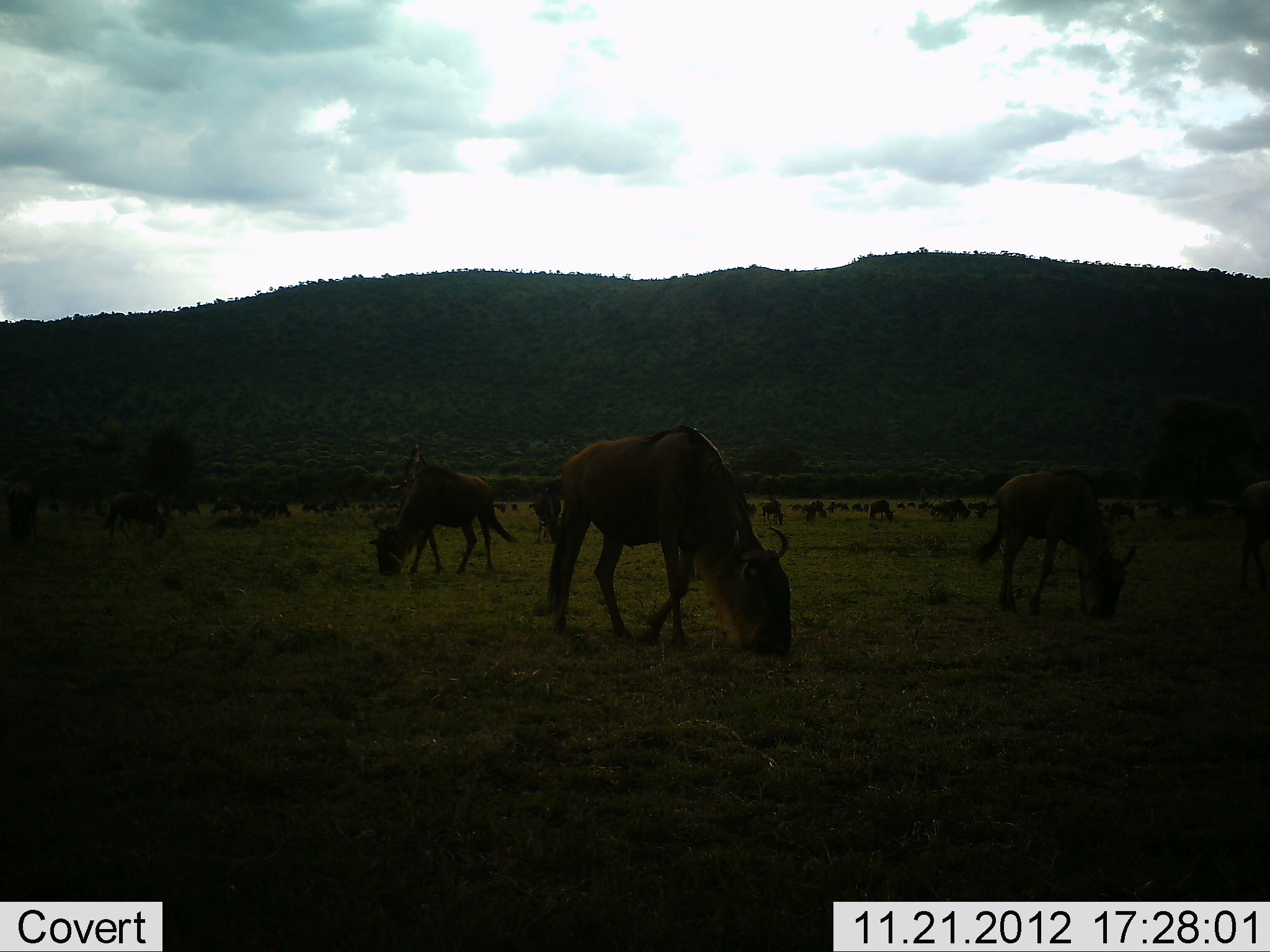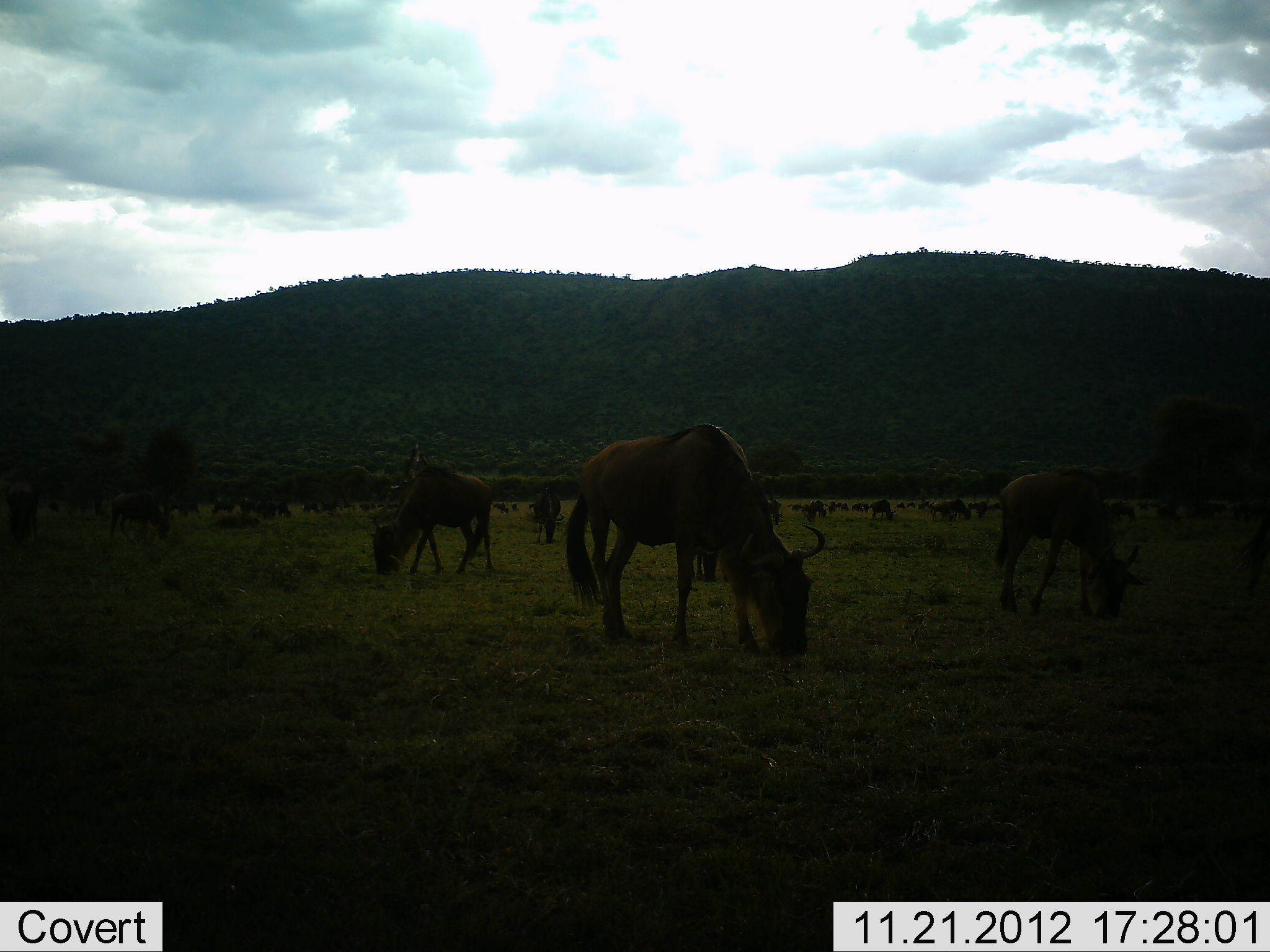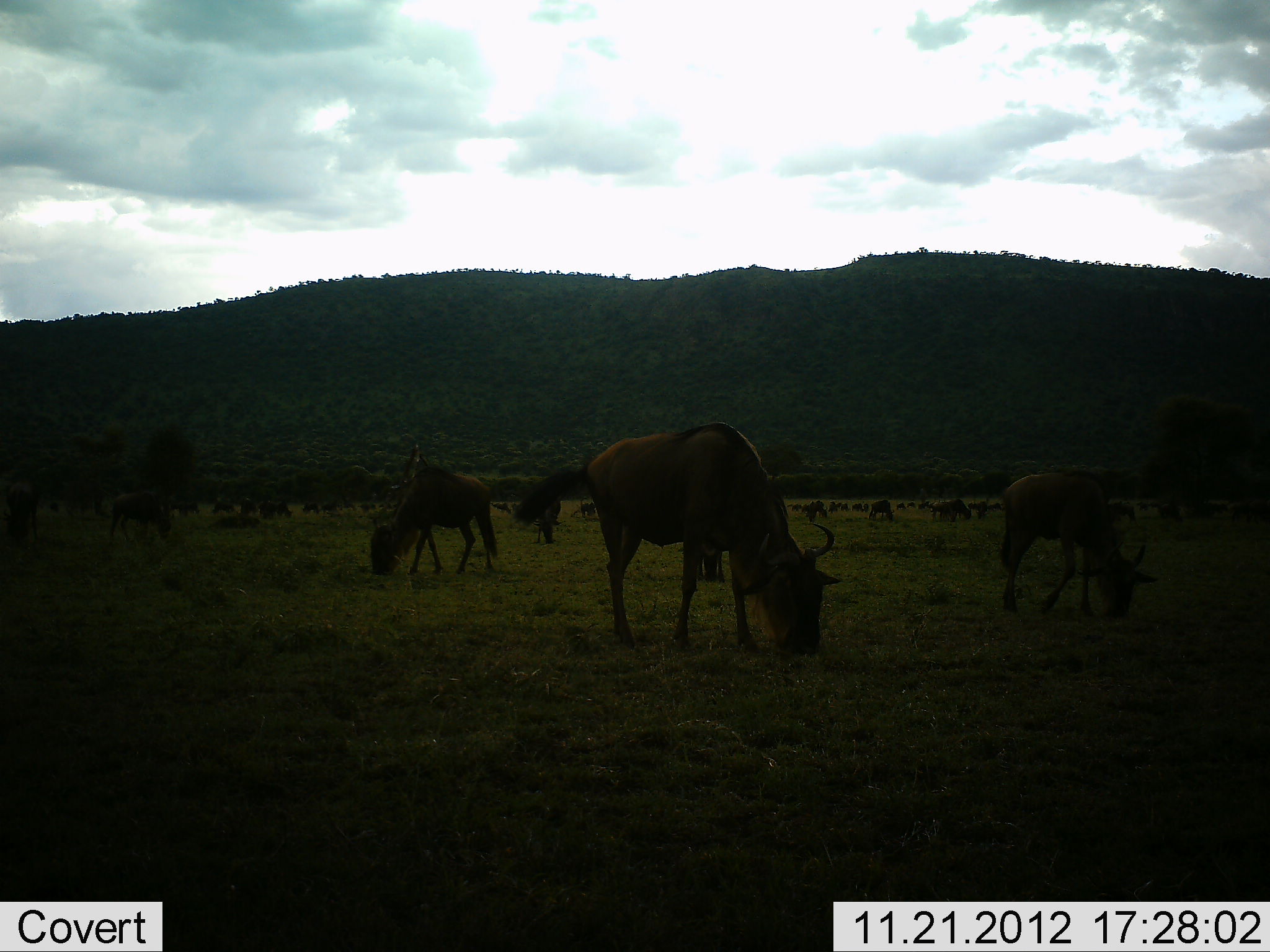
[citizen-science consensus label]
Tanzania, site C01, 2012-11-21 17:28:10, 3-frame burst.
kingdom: Animalia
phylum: Chordata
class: Mammalia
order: Artiodactyla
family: Bovidae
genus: Connochaetes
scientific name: Connochaetes taurinus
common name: blue wildebeest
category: wildebeest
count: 11-50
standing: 47%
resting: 20%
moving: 33%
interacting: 13%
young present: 0%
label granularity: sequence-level